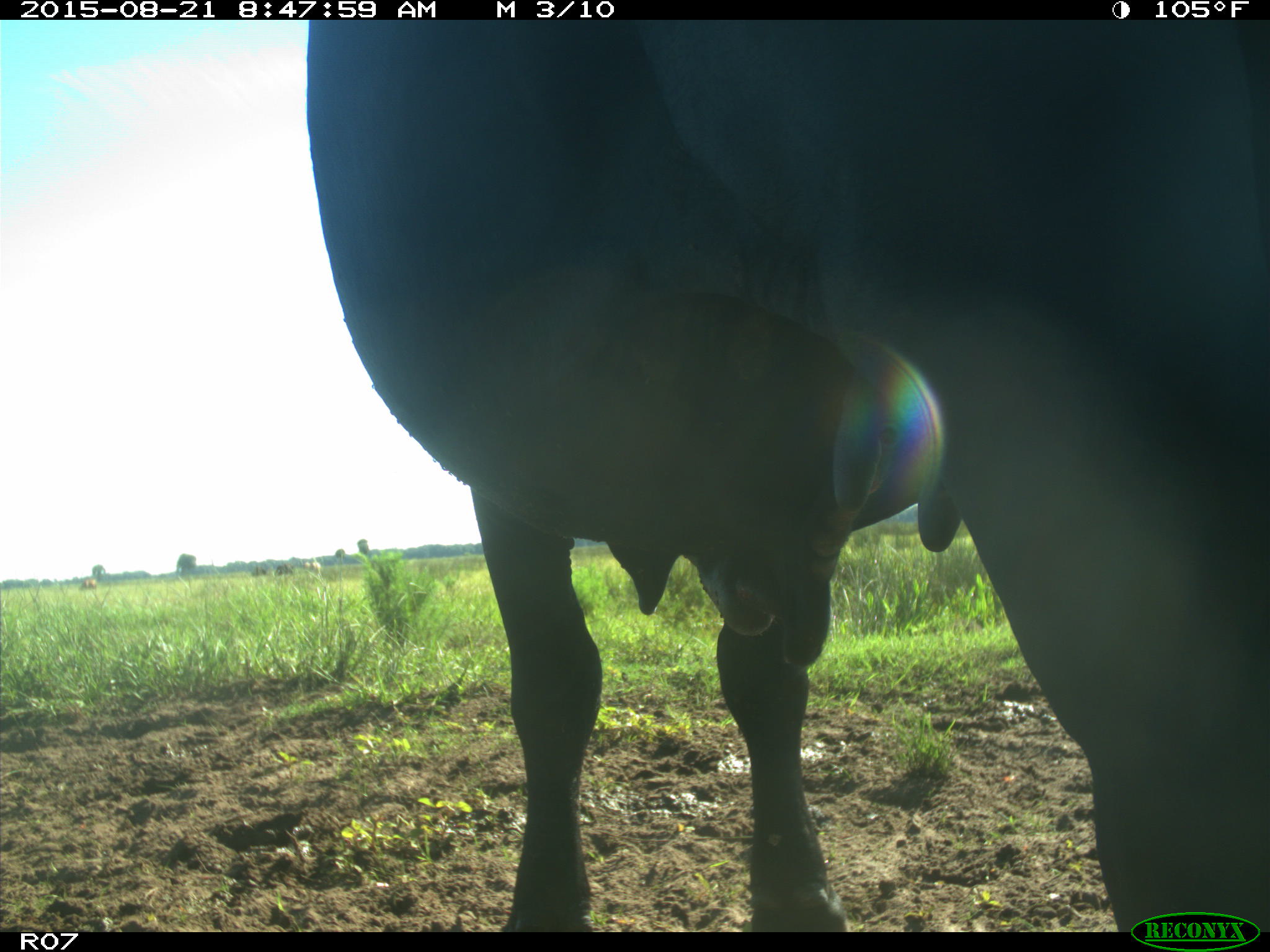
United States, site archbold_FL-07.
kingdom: Animalia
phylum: Chordata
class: Mammalia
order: Artiodactyla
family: Bovidae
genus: Bos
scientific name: Bos taurus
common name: domestic cow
Bos taurus (domestic cow).